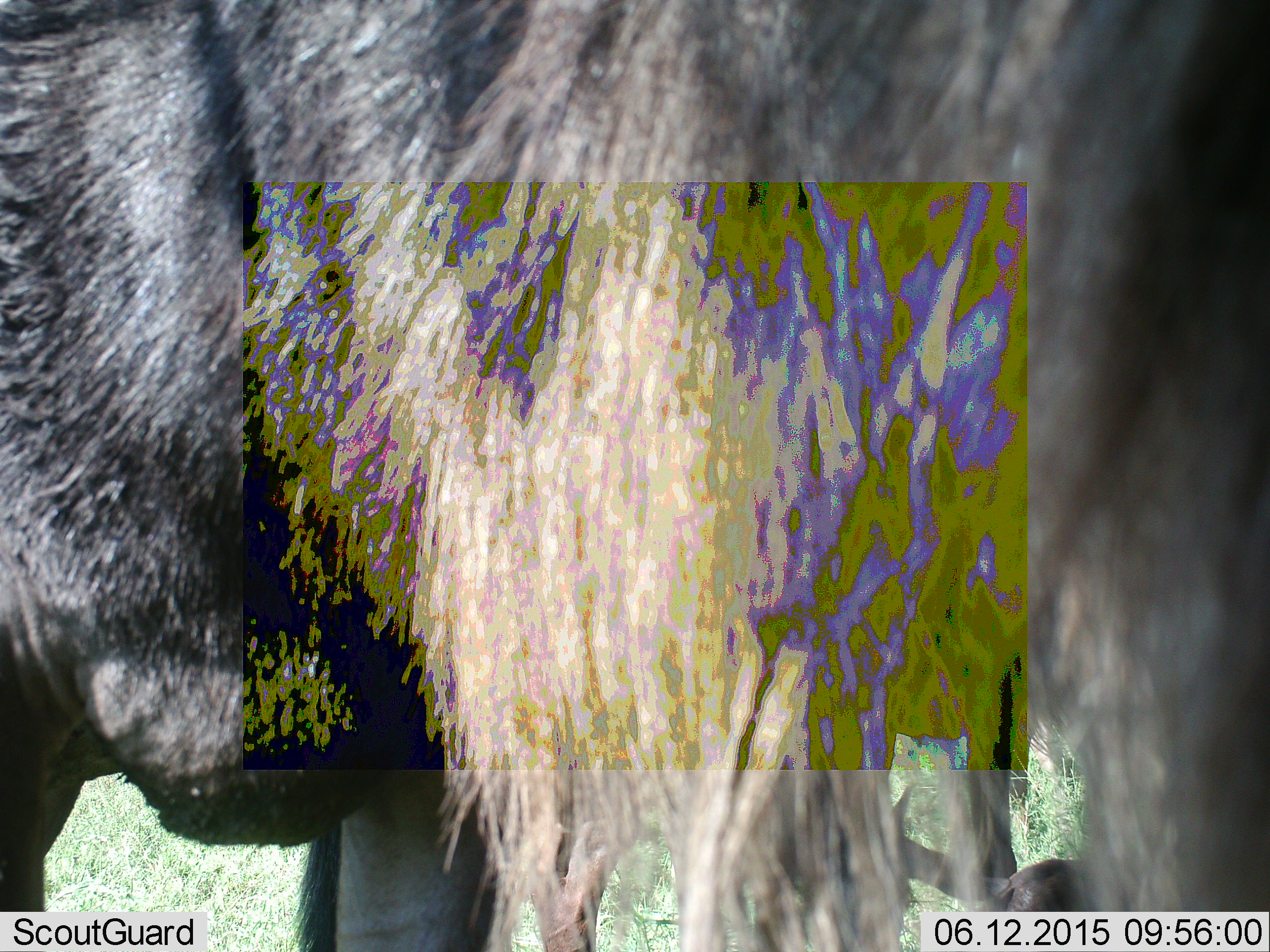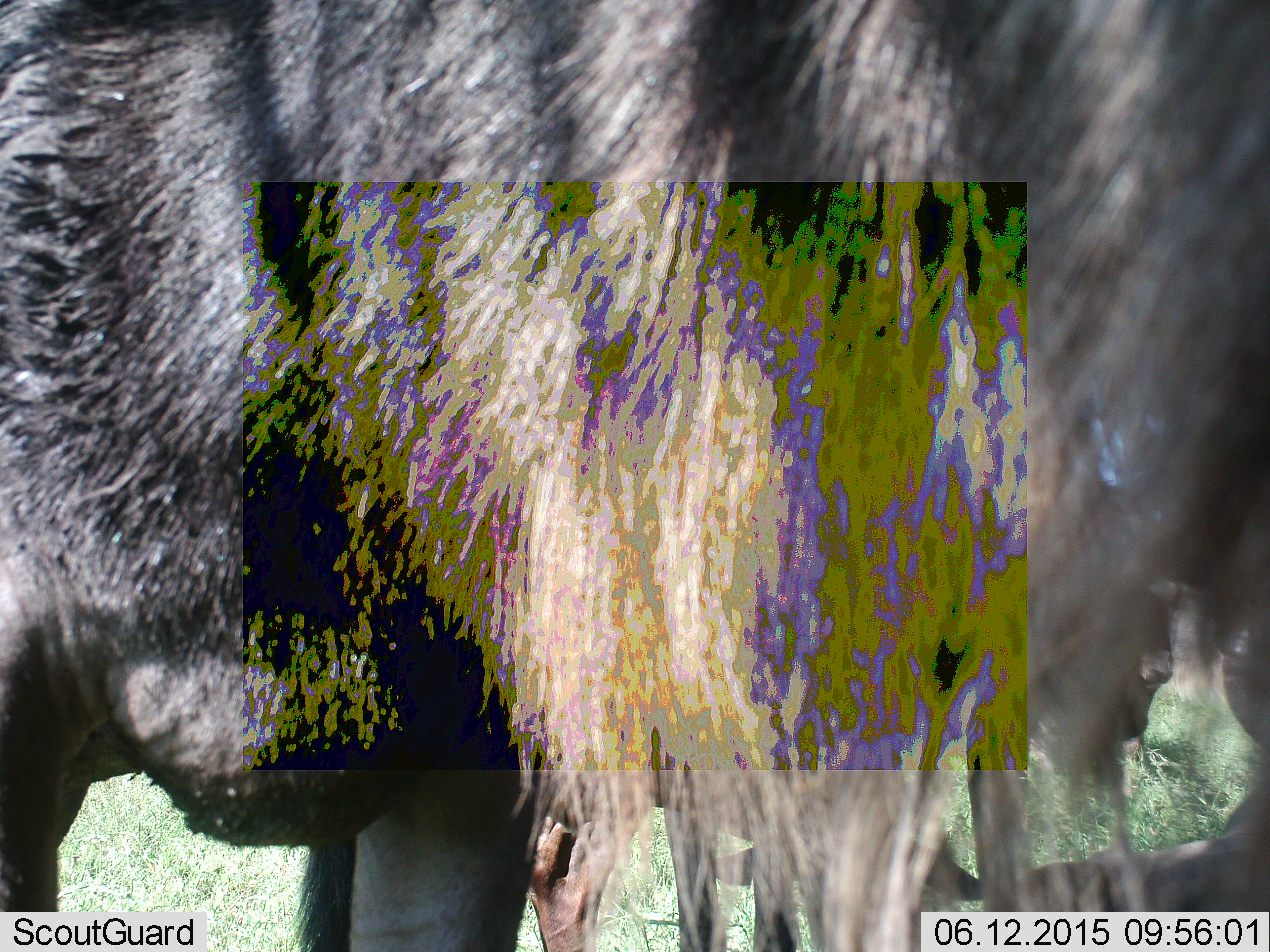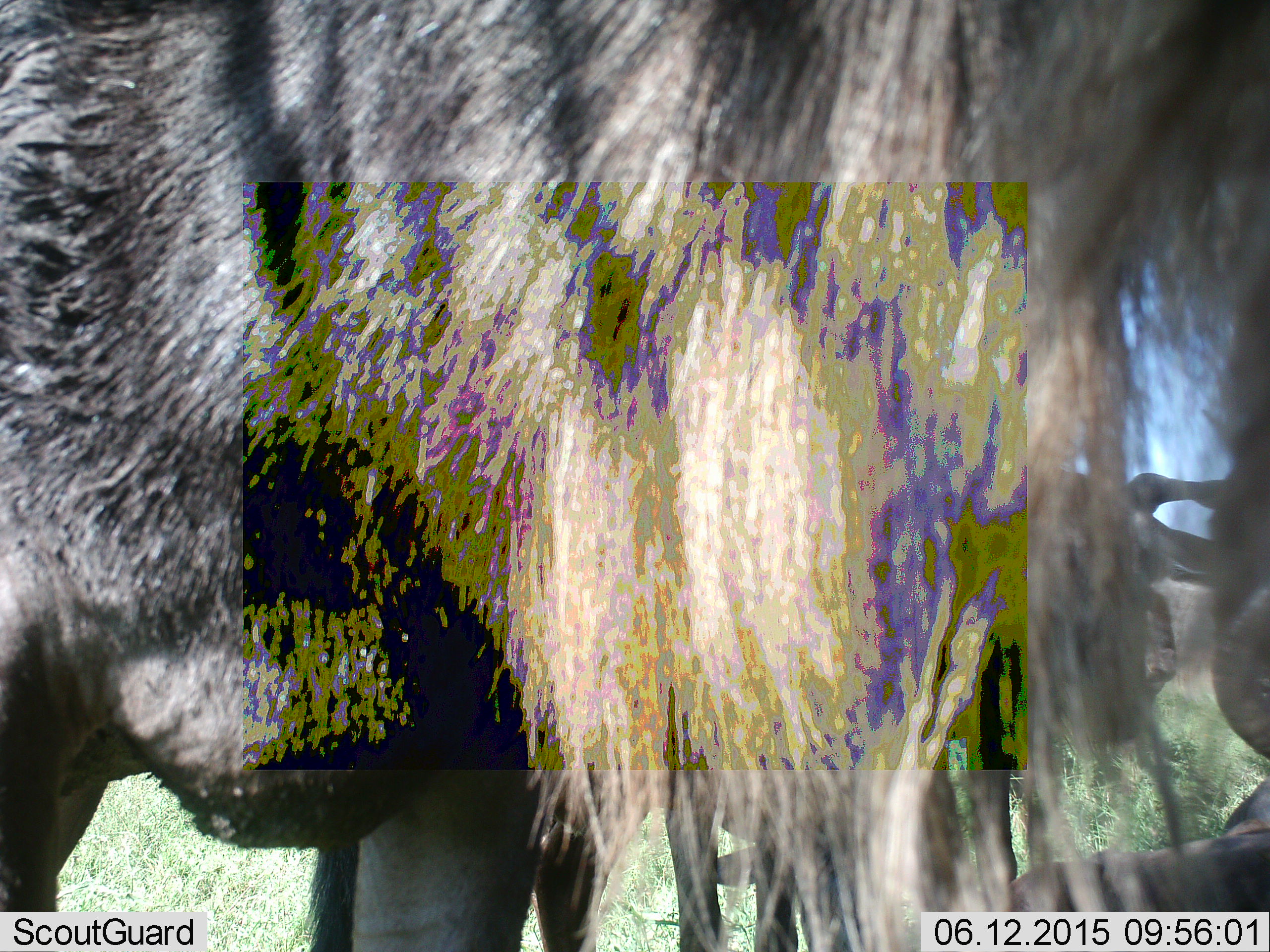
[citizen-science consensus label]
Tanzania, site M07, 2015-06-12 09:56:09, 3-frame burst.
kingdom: Animalia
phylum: Chordata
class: Mammalia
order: Artiodactyla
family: Bovidae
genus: Connochaetes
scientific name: Connochaetes taurinus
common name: blue wildebeest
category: wildebeest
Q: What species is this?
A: Wildebeest (blue wildebeest) (Connochaetes taurinus).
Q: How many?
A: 1.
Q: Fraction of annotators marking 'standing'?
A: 100%.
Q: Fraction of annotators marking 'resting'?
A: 40%.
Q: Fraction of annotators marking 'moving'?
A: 0%.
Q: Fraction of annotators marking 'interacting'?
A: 0%.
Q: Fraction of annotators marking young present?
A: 0%.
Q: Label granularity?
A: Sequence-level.